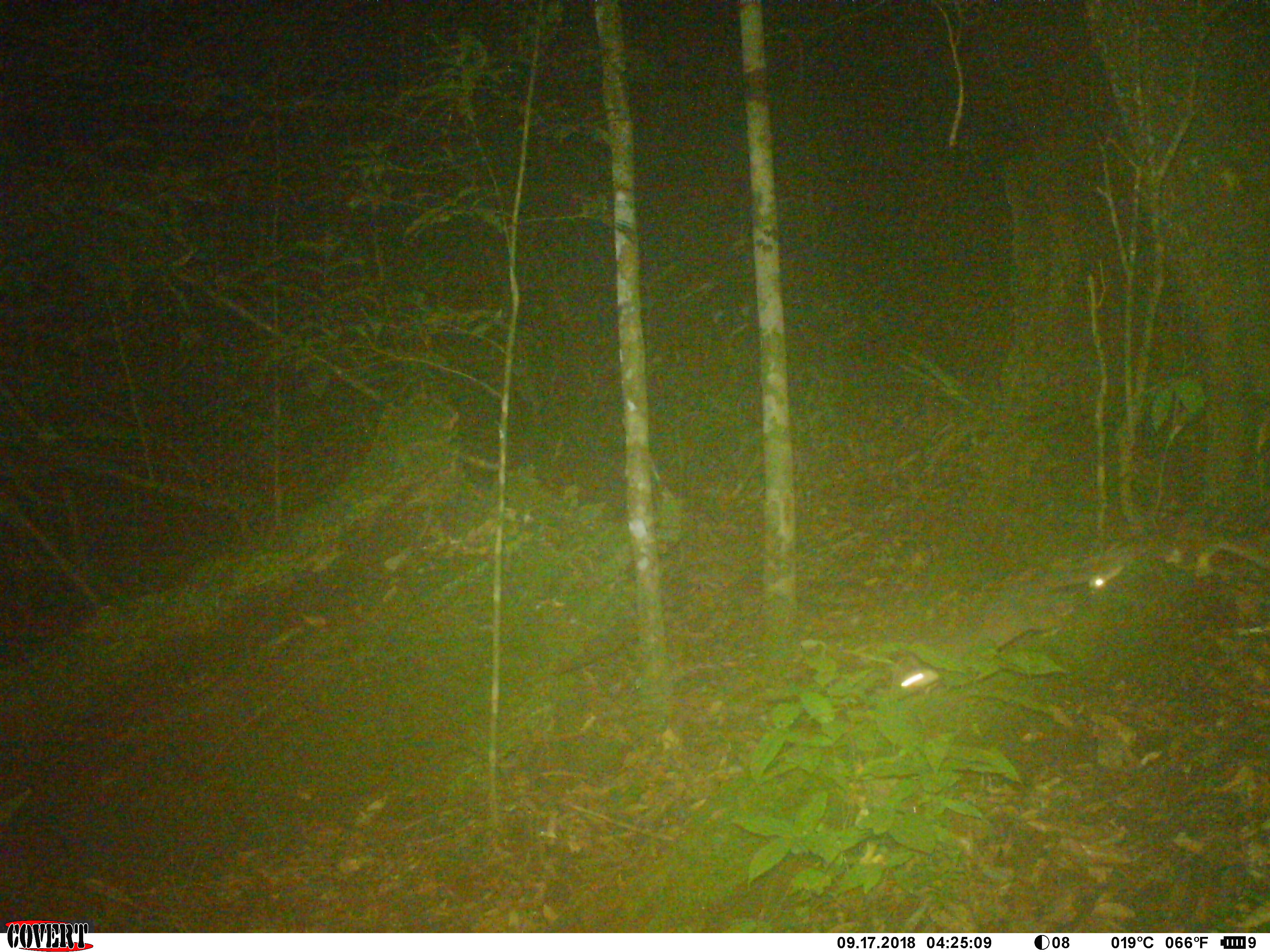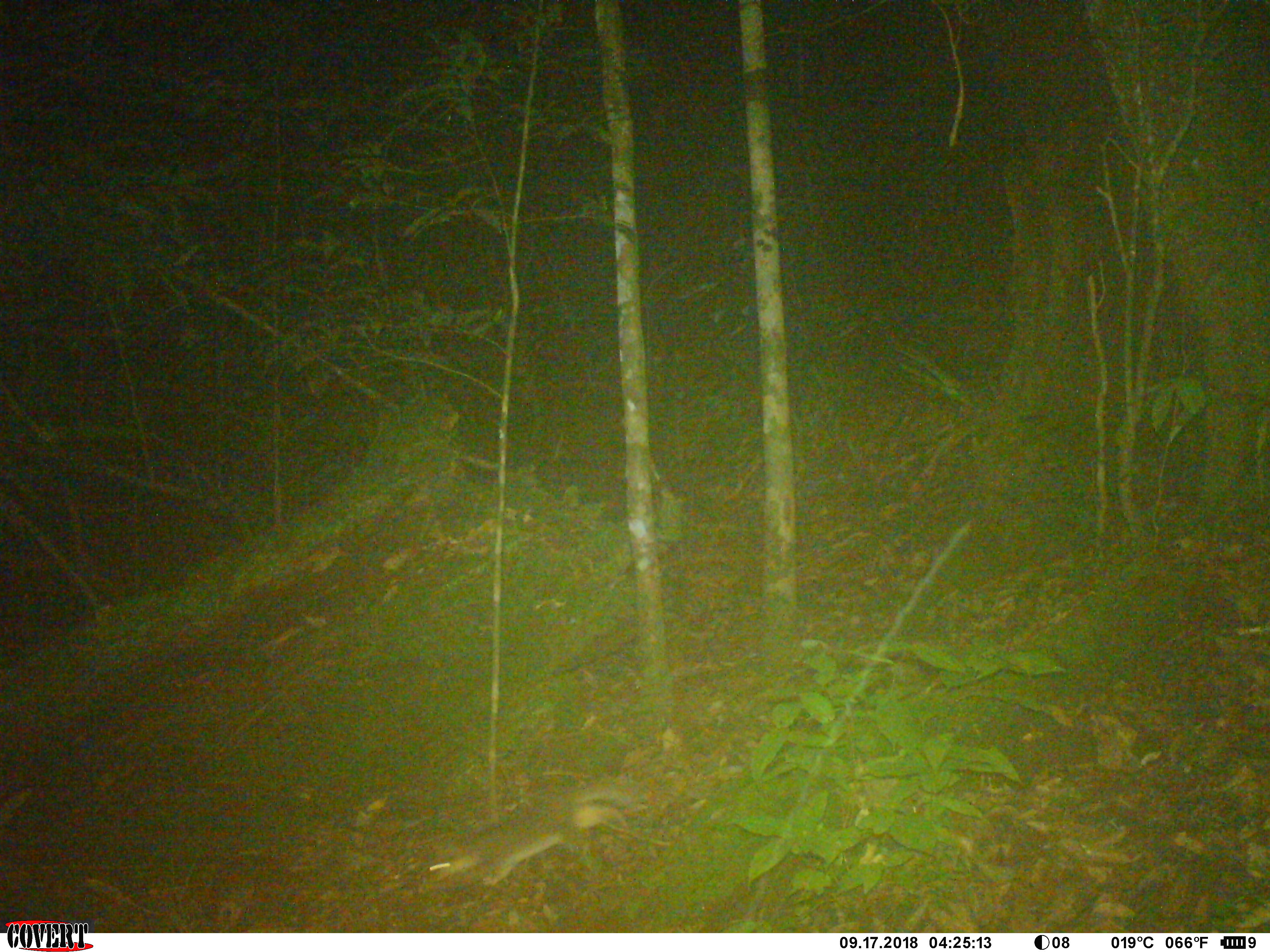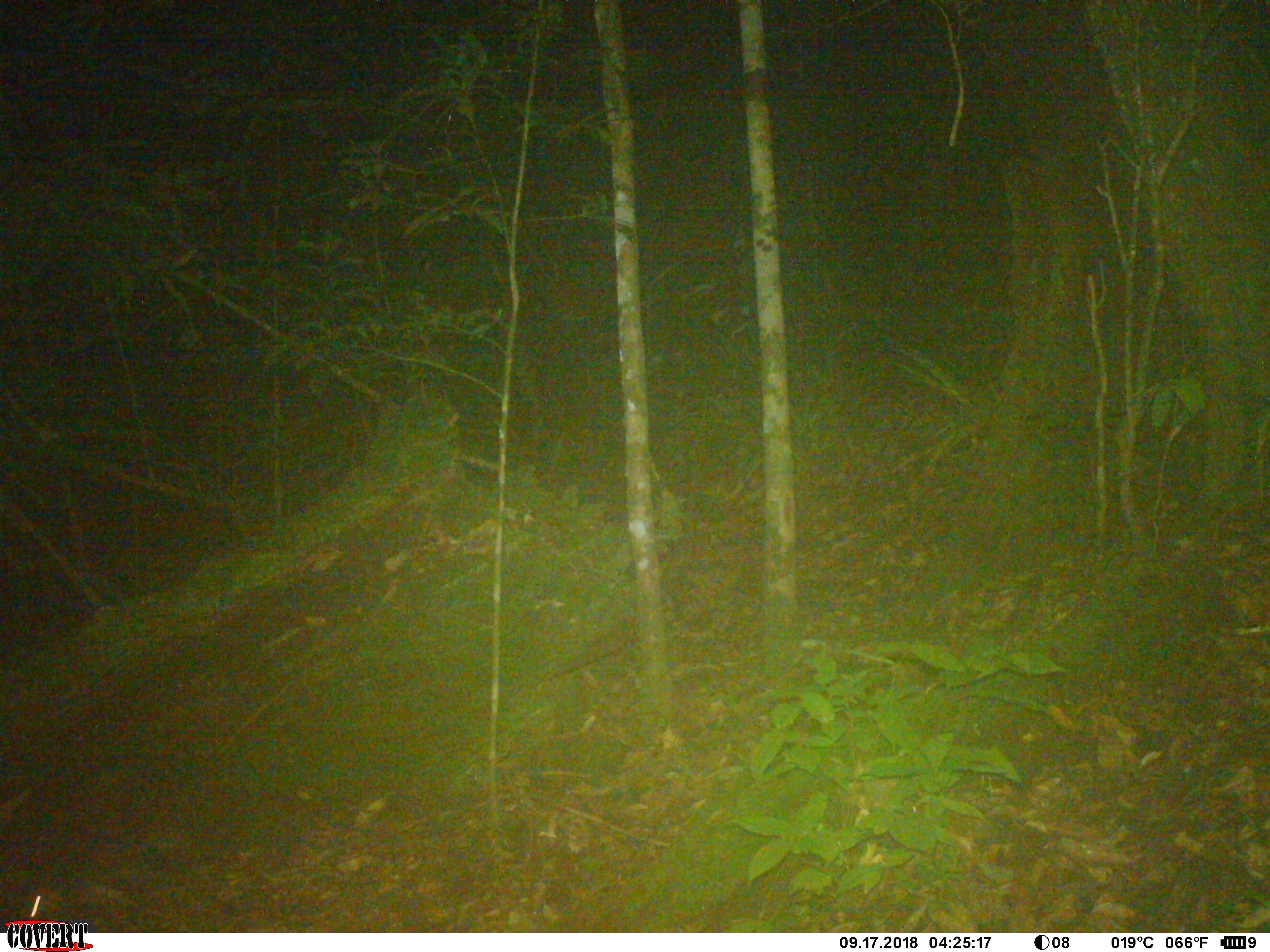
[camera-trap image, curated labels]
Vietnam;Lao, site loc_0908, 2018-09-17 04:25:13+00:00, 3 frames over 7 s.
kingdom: Animalia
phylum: Chordata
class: Mammalia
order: Carnivora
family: Mustelidae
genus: Melogale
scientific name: Melogale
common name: ferret badger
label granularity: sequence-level